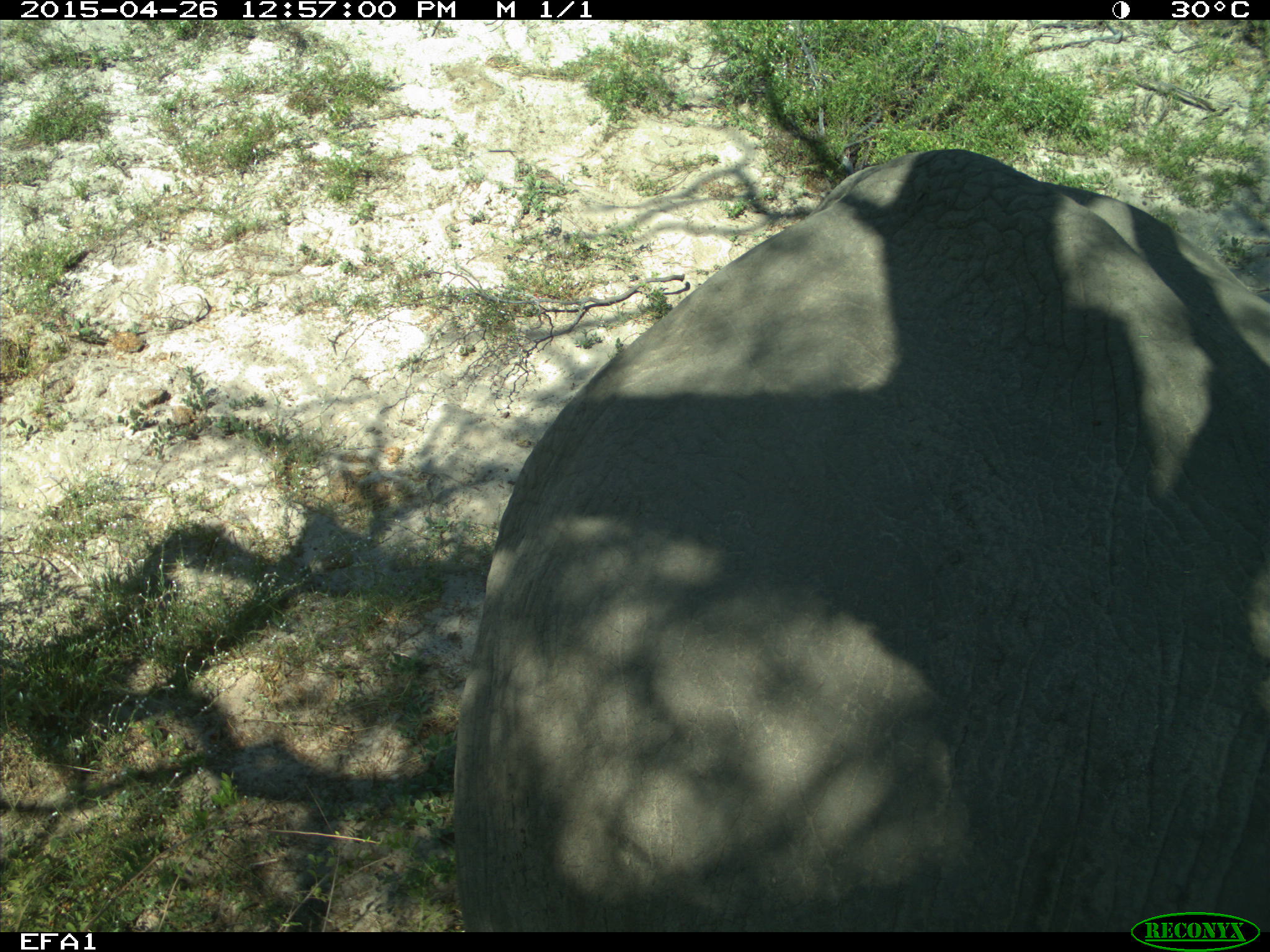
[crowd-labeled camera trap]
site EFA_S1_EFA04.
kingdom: Animalia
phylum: Chordata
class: Mammalia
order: Proboscidea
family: Elephantidae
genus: Loxodonta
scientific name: Loxodonta africana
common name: african bush elephant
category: elephant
Elephant (african bush elephant) (Loxodonta africana), count 1. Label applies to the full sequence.